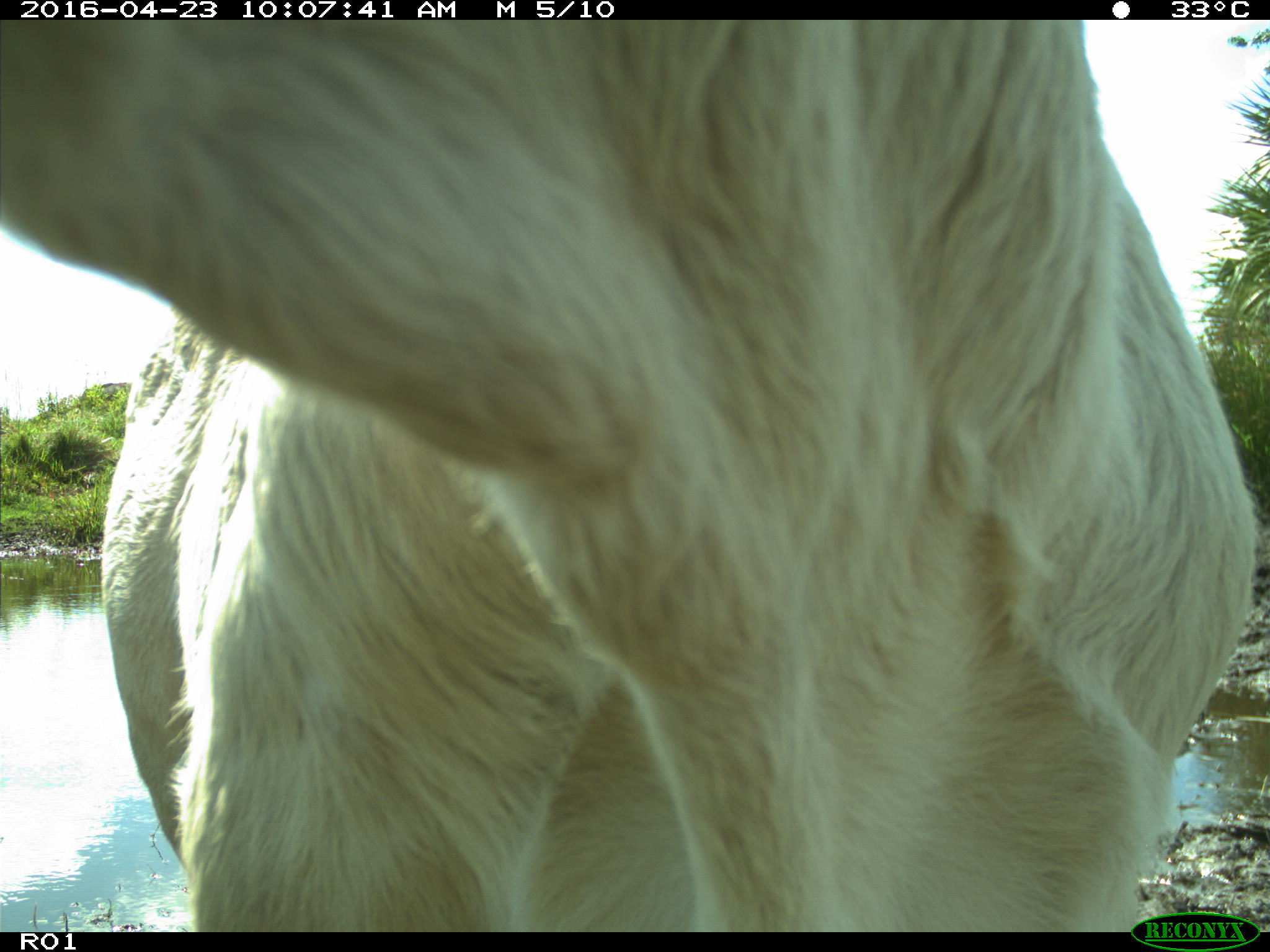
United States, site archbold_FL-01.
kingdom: Animalia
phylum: Chordata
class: Mammalia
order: Artiodactyla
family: Bovidae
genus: Bos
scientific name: Bos taurus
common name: domestic cow